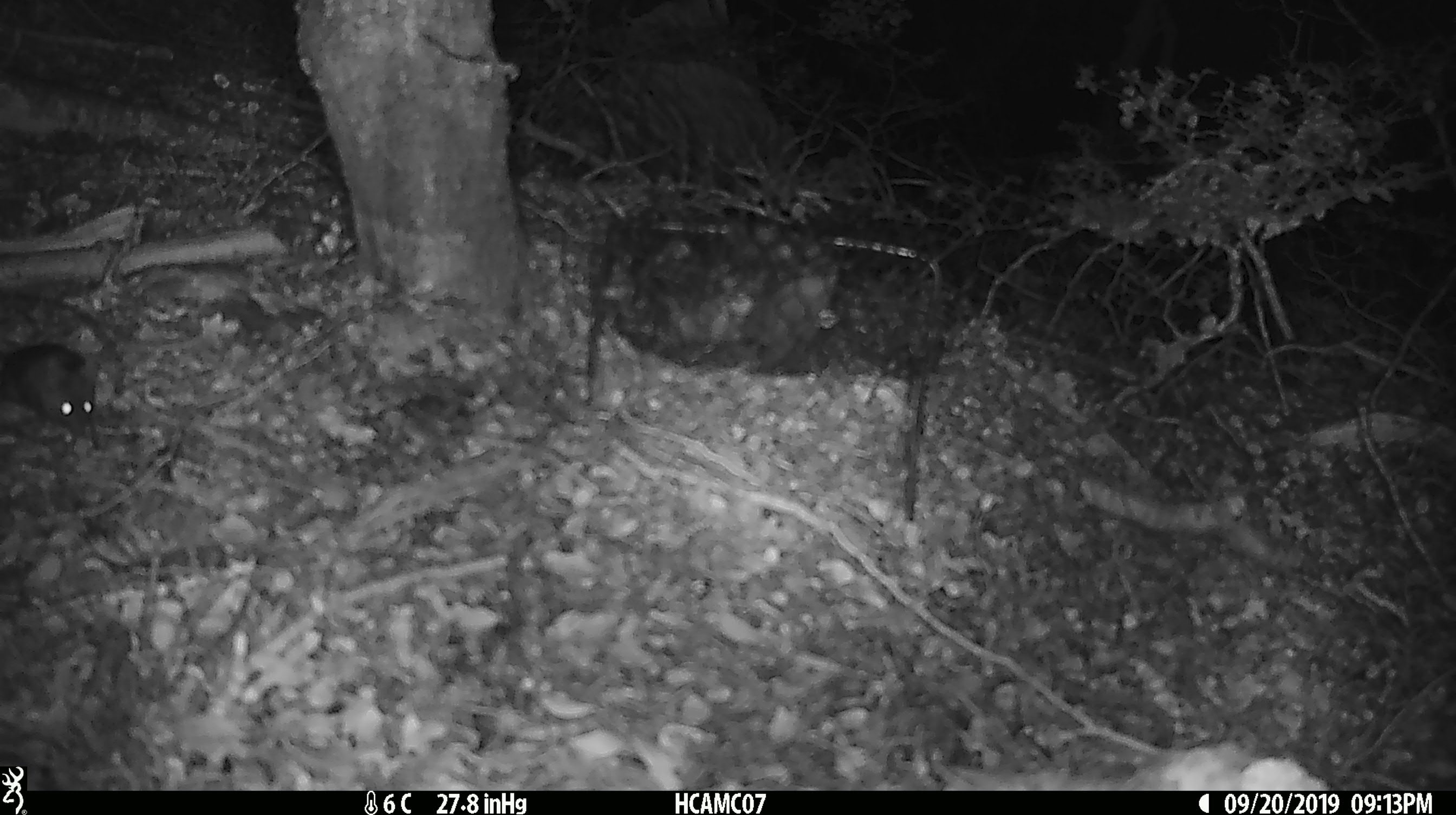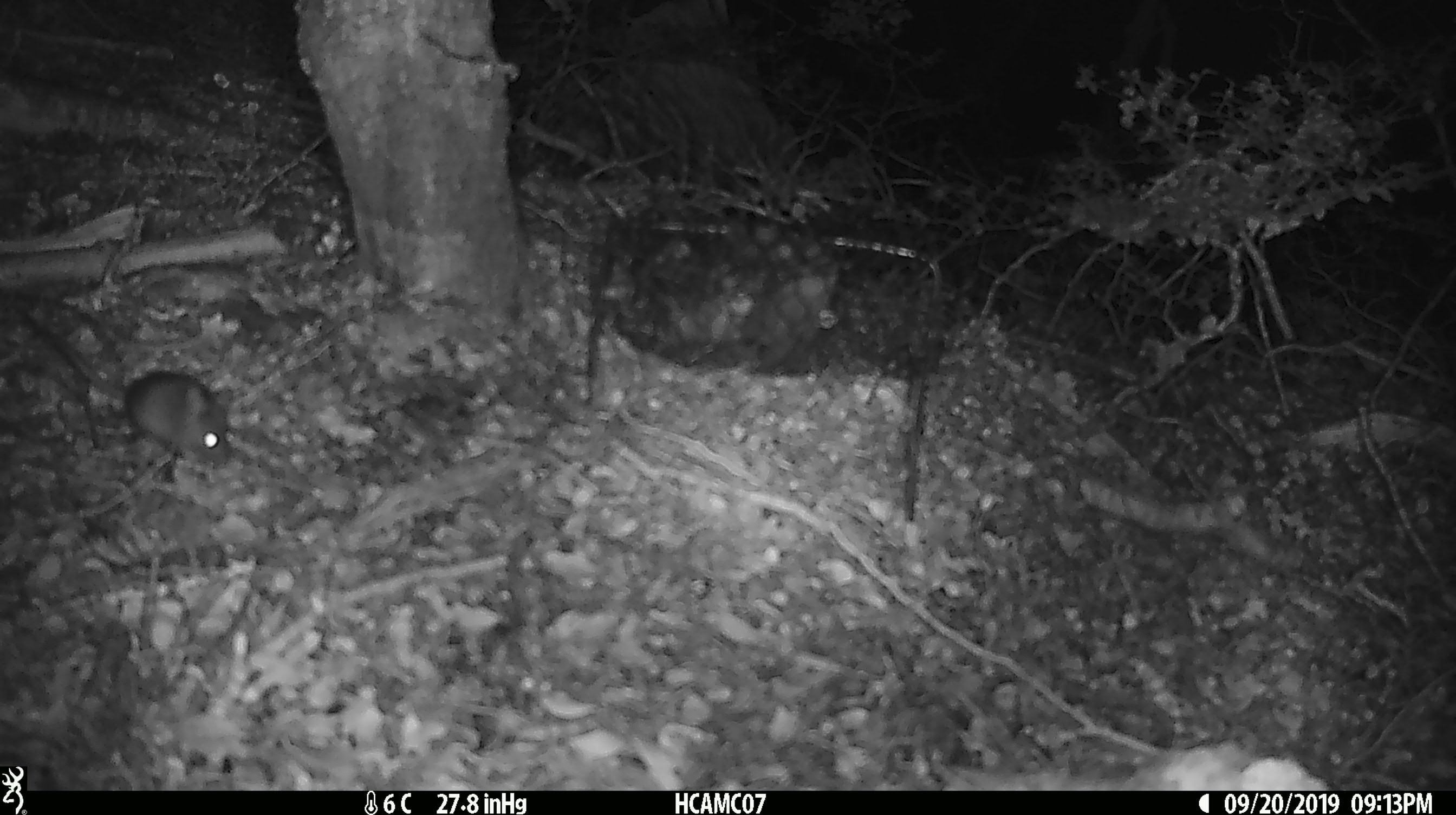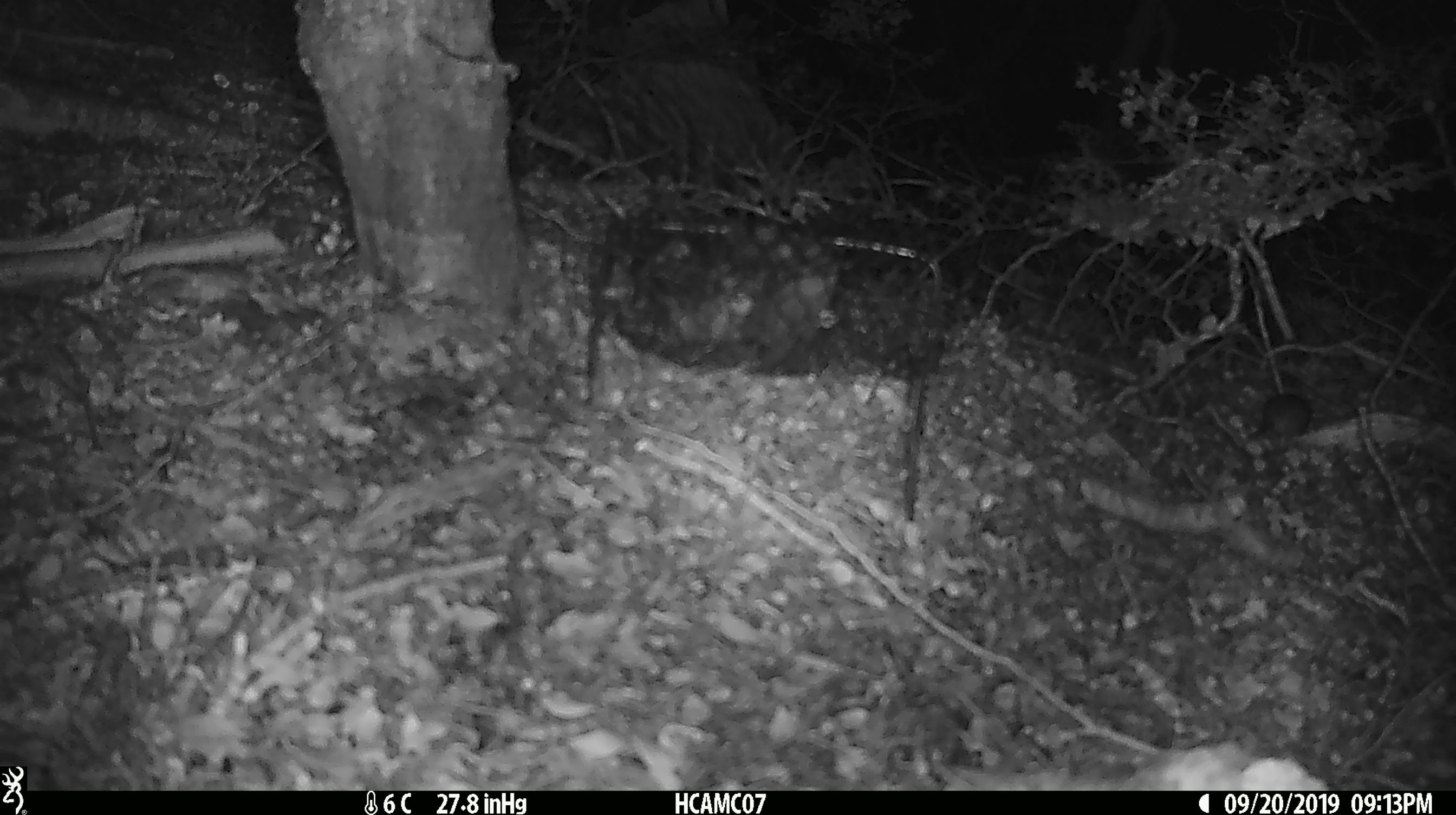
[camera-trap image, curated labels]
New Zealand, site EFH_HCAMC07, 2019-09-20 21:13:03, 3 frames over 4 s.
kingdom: Animalia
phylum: Chordata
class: Mammalia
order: Rodentia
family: Muridae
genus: Mus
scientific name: Mus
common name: mouse